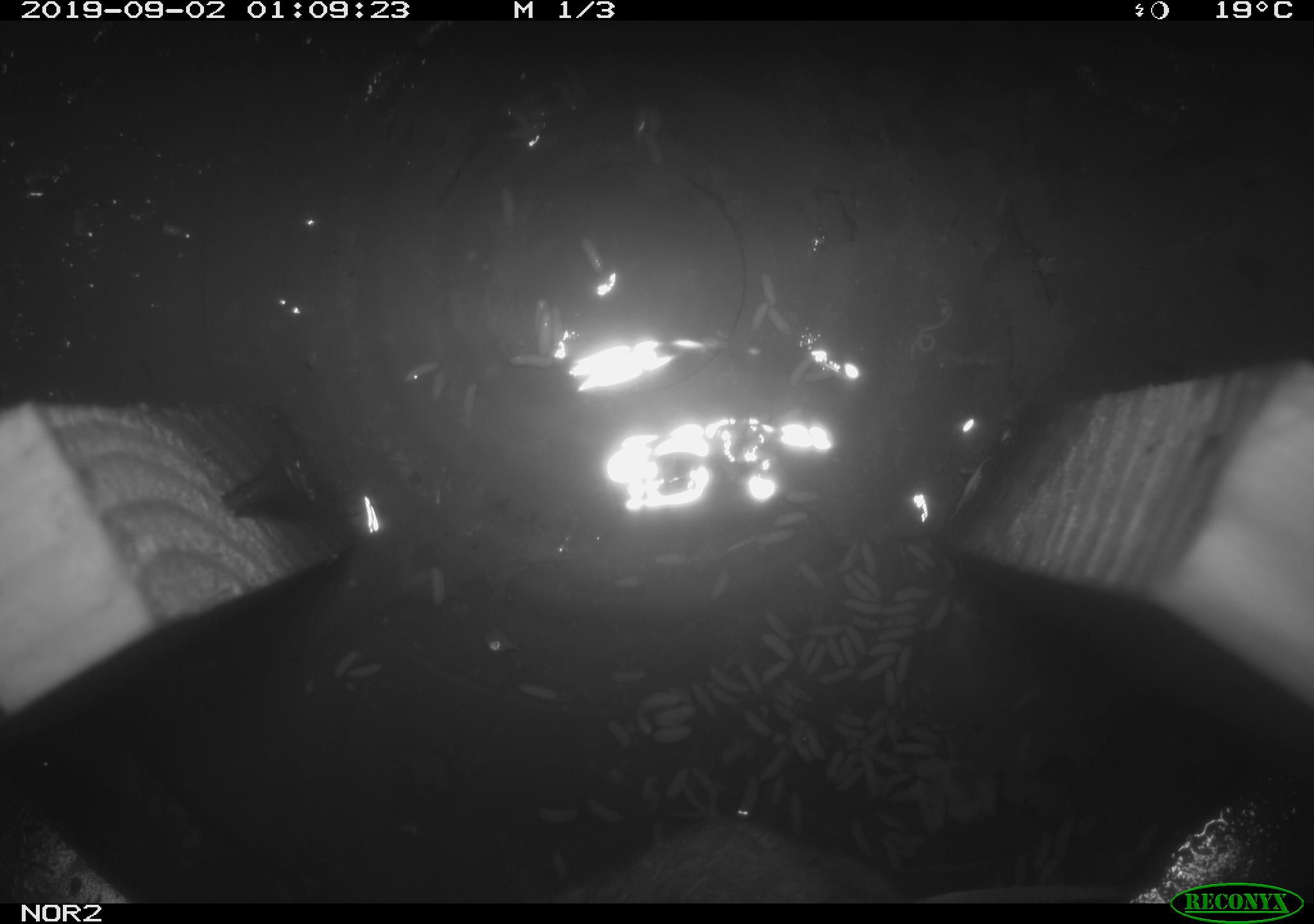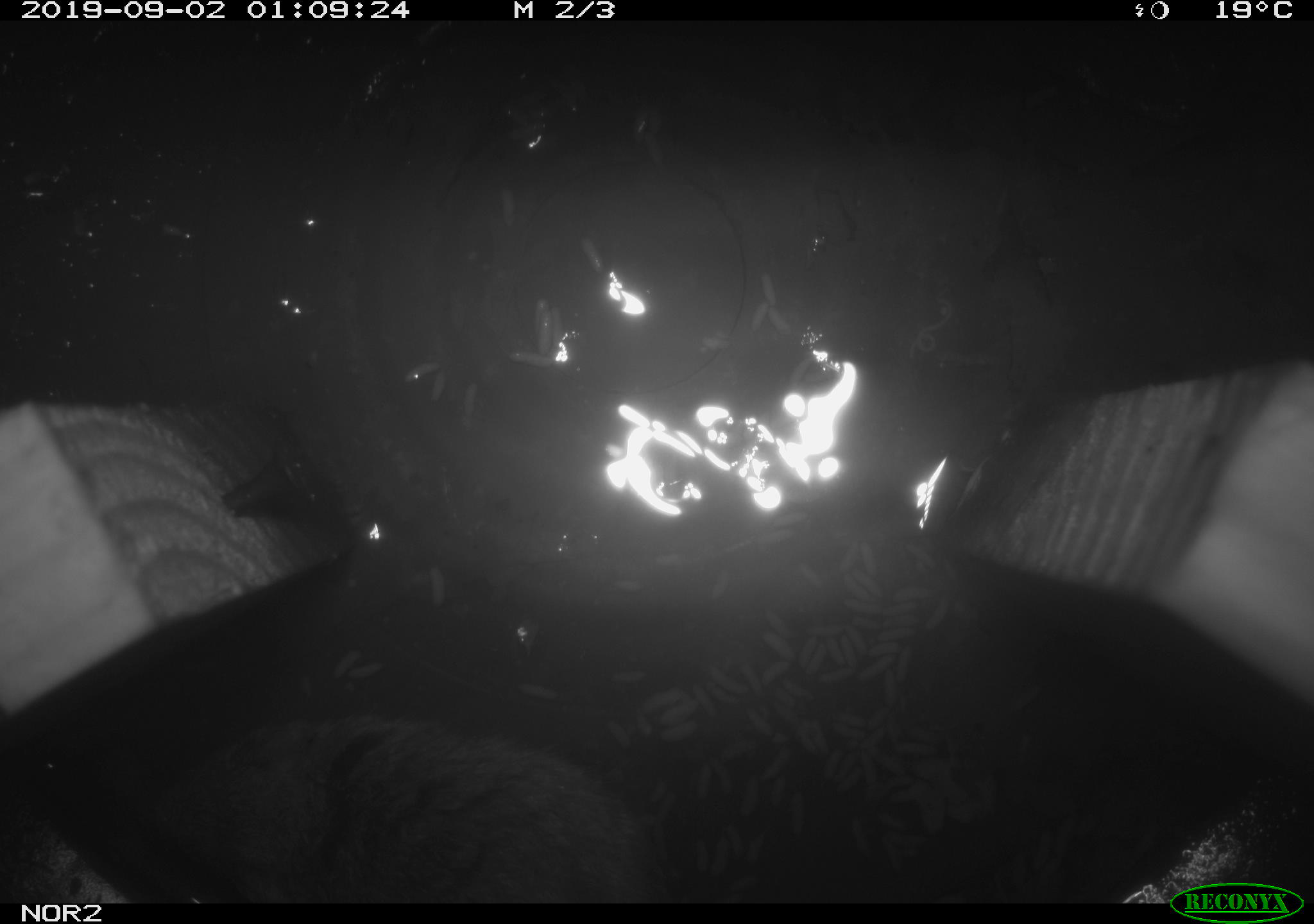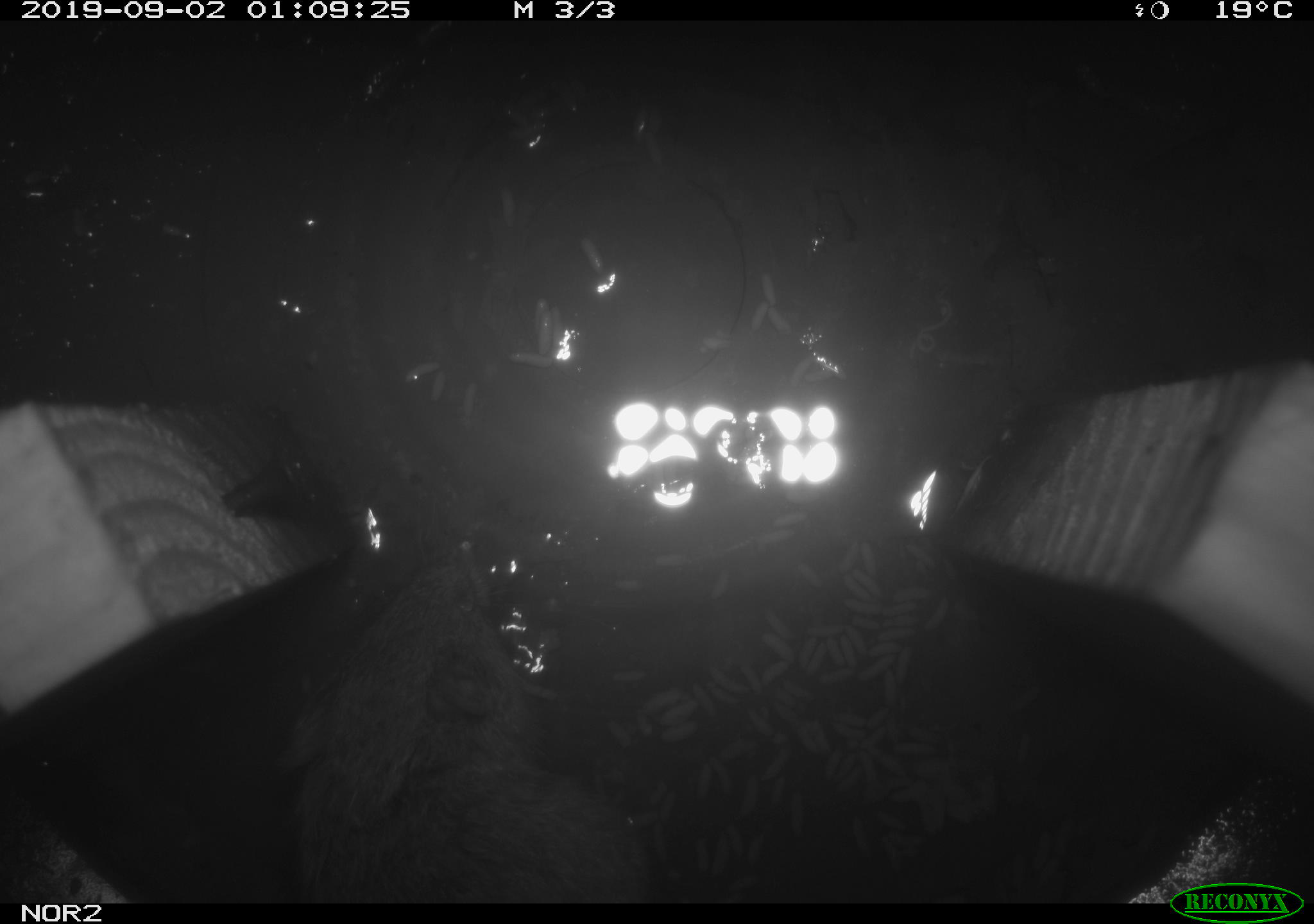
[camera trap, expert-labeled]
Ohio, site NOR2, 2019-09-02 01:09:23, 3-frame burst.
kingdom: Animalia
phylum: Chordata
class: Mammalia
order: Rodentia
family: Cricetidae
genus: Microtus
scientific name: Microtus pennsylvanicus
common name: meadow vole